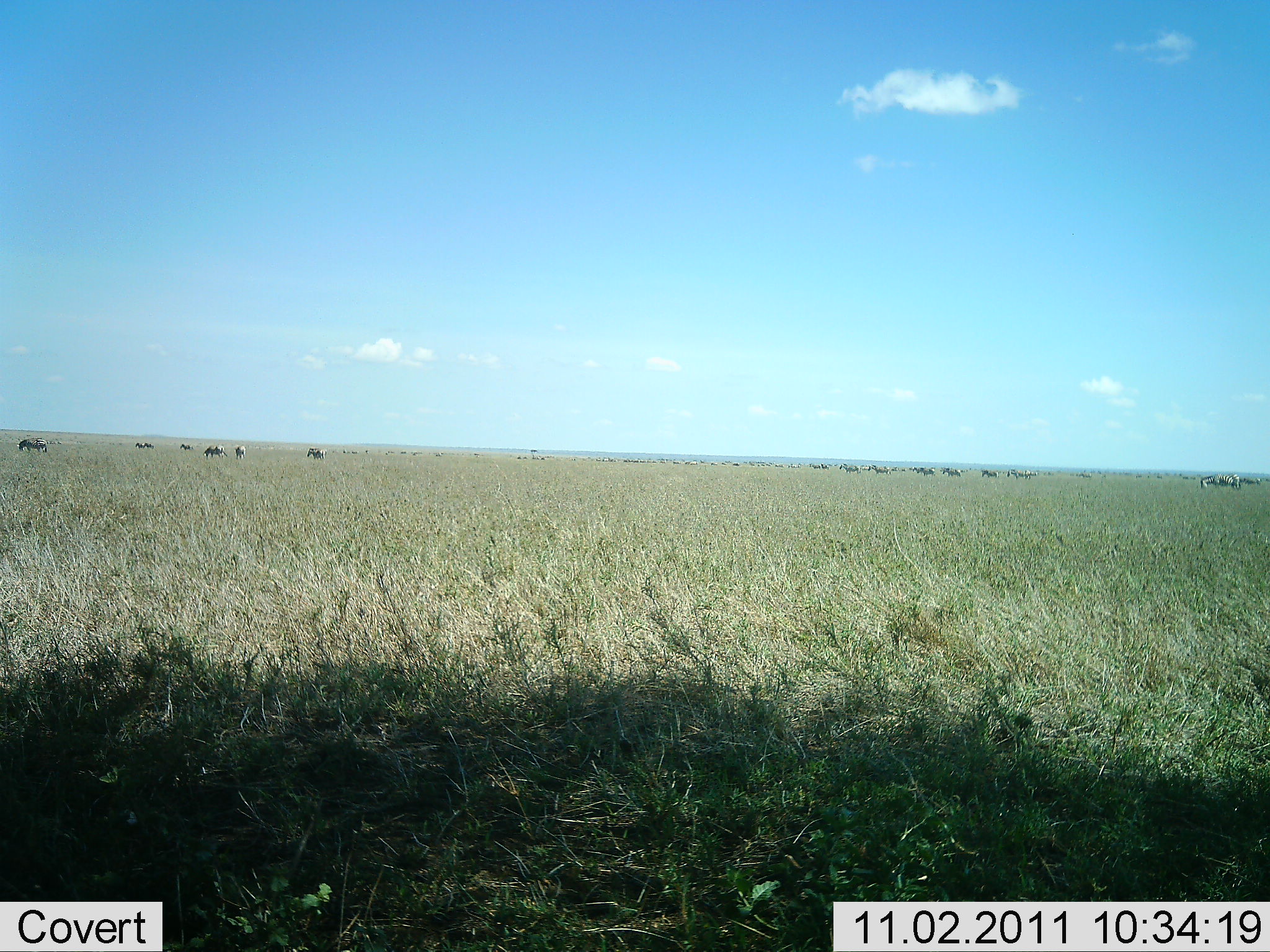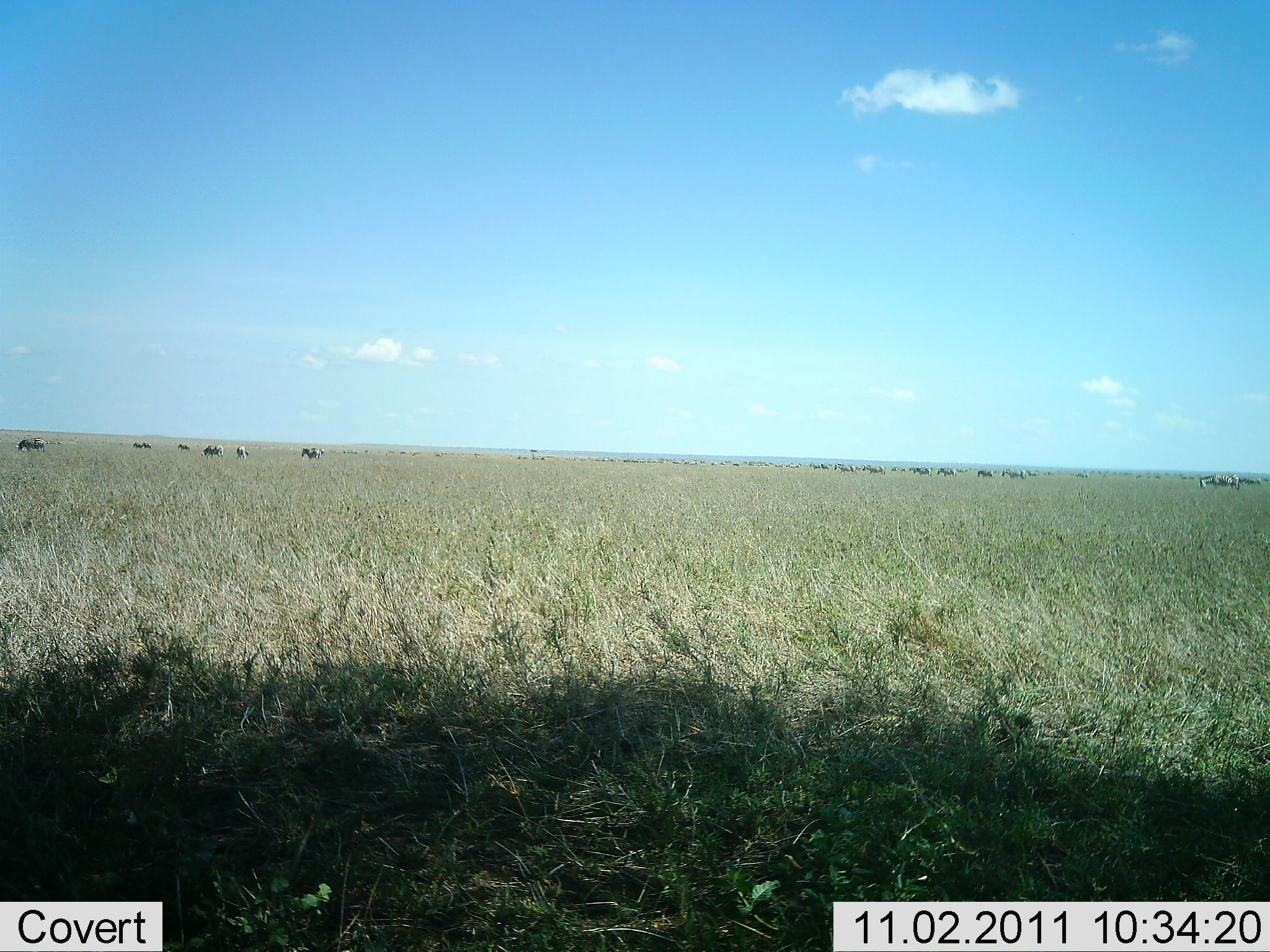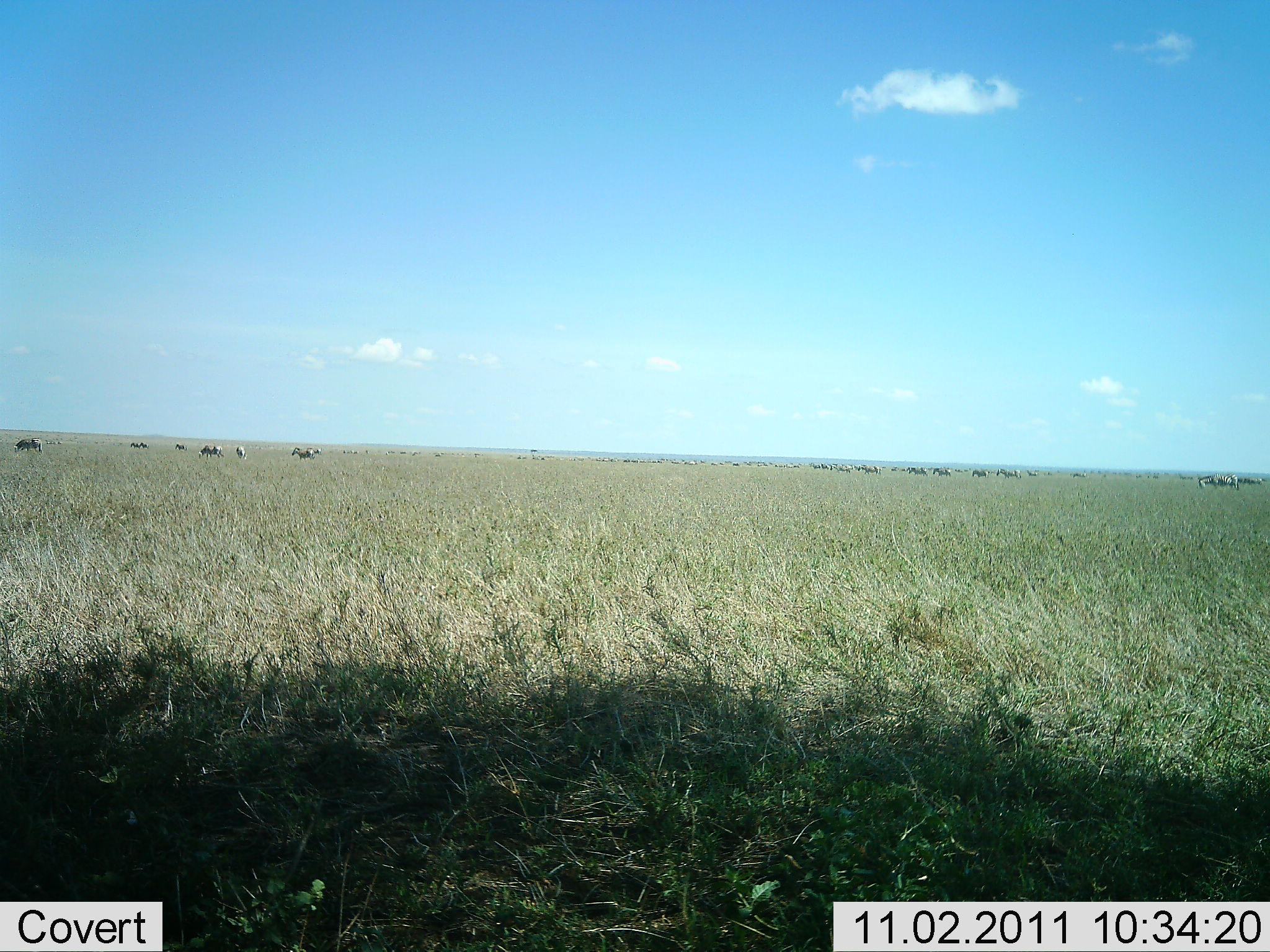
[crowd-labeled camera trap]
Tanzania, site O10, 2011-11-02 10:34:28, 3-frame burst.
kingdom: Animalia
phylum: Chordata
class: Mammalia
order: Artiodactyla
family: Bovidae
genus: Connochaetes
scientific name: Connochaetes taurinus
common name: blue wildebeest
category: wildebeest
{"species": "wildebeest (blue wildebeest) (Connochaetes taurinus)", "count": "11-50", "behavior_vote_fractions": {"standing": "36%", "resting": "0%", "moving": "73%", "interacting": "0%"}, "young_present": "0%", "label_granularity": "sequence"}